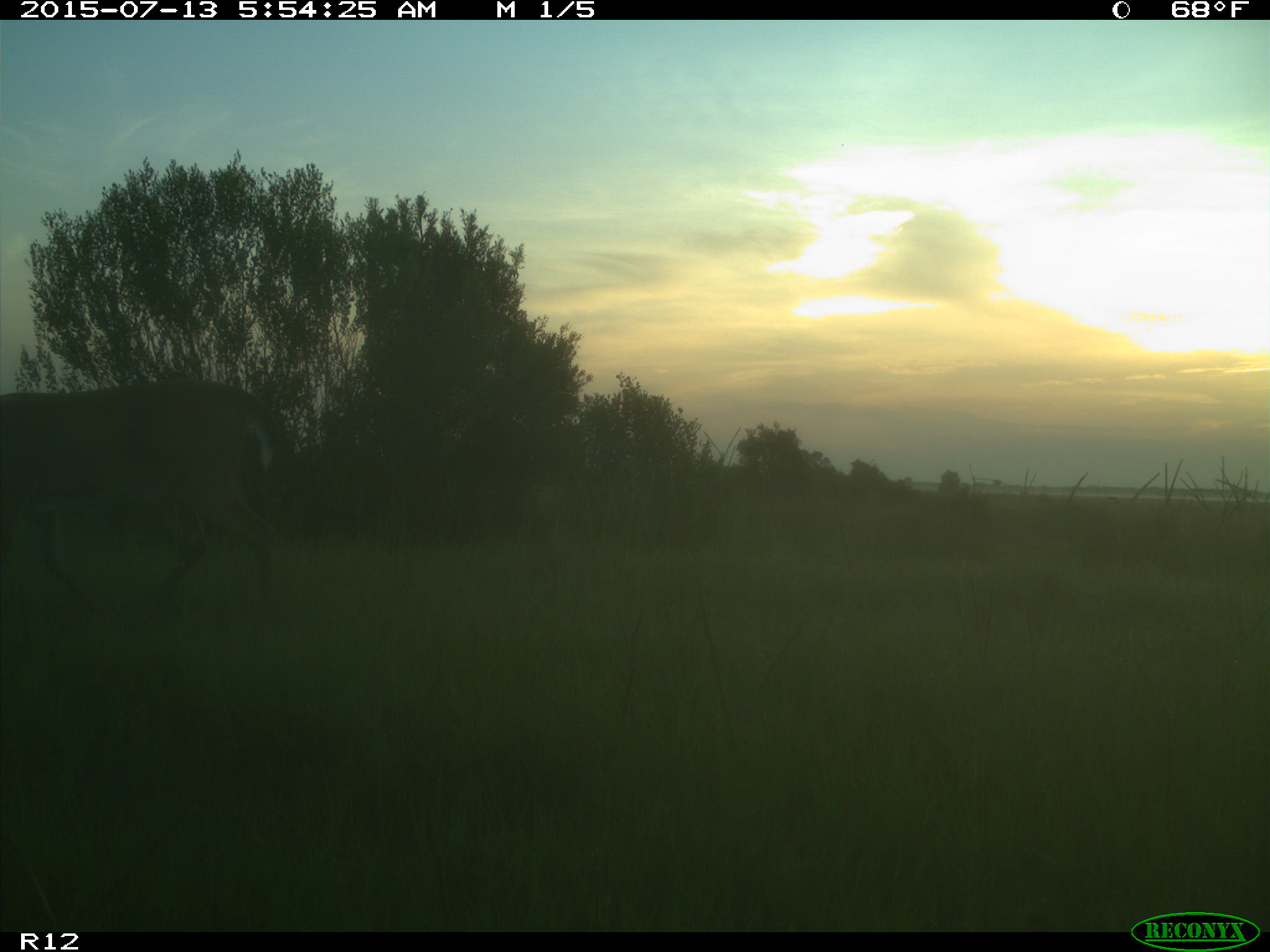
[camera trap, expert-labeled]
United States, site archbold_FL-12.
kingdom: Animalia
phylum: Chordata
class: Mammalia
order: Artiodactyla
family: Cervidae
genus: Odocoileus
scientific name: Odocoileus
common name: deer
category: unidentified deer